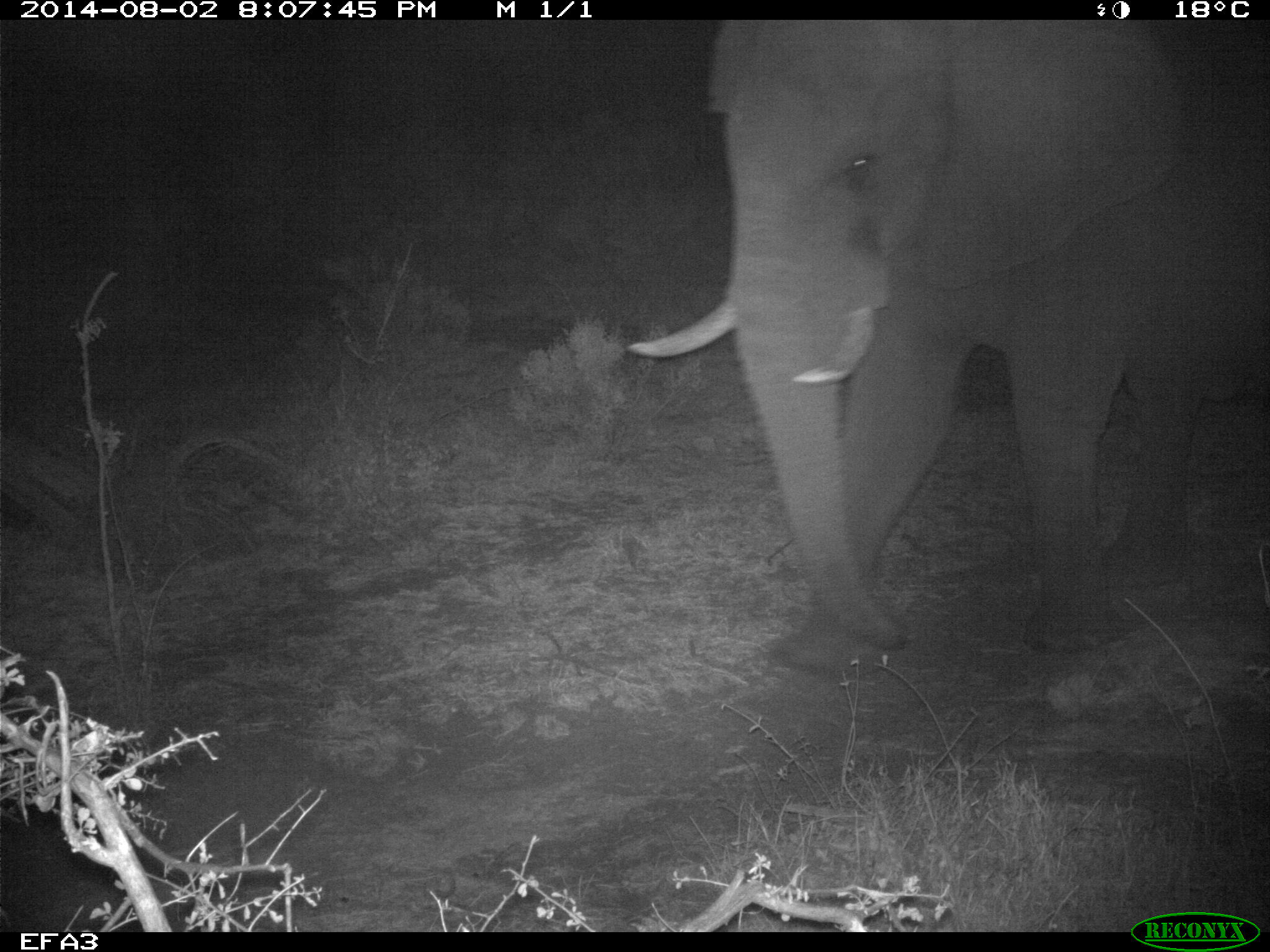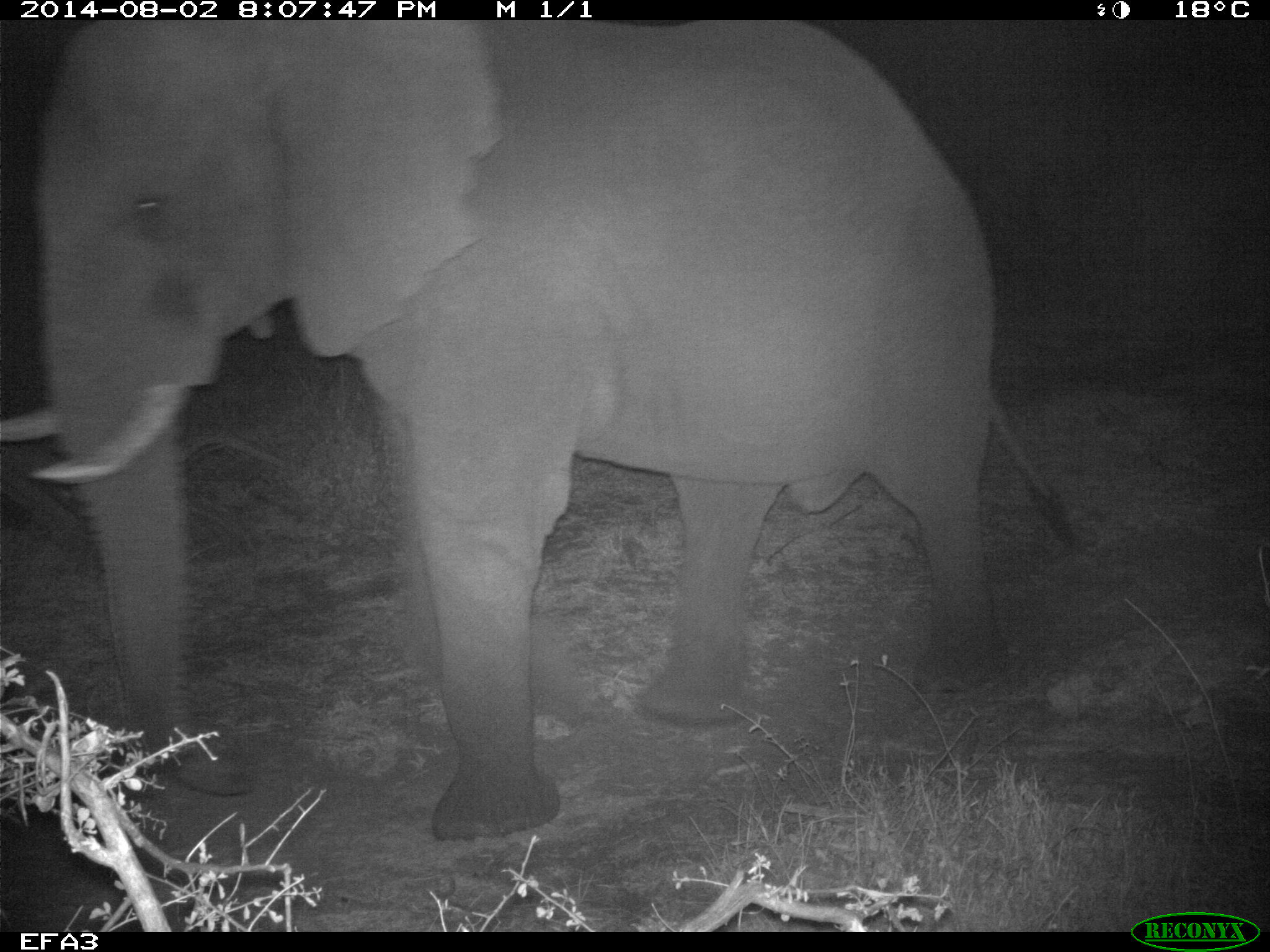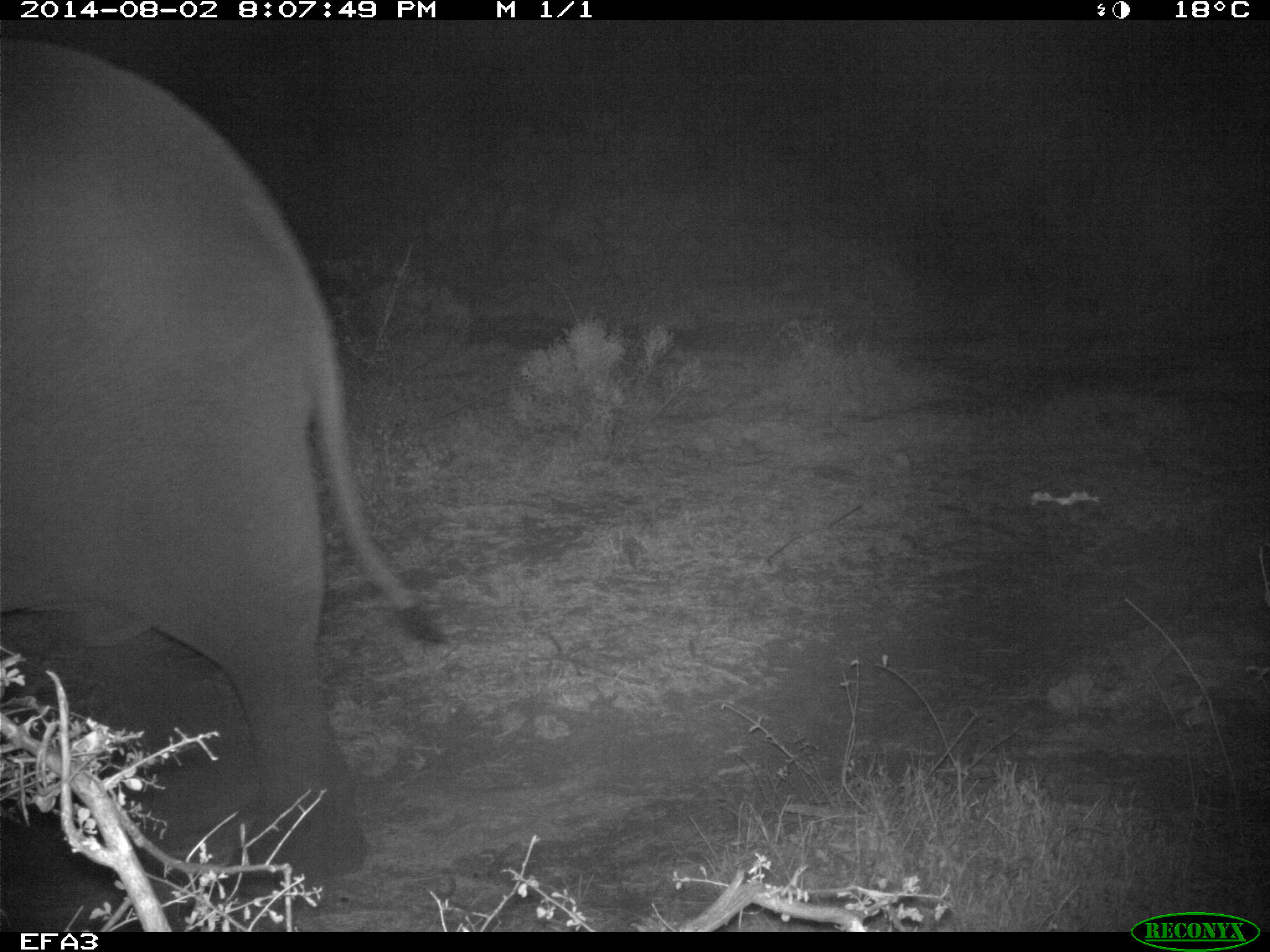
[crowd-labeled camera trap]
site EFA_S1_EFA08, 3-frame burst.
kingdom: Animalia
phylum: Chordata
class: Mammalia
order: Proboscidea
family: Elephantidae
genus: Loxodonta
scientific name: Loxodonta africana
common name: african bush elephant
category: elephant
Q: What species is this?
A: Elephant (african bush elephant) (Loxodonta africana).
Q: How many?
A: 1.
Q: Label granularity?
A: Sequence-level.